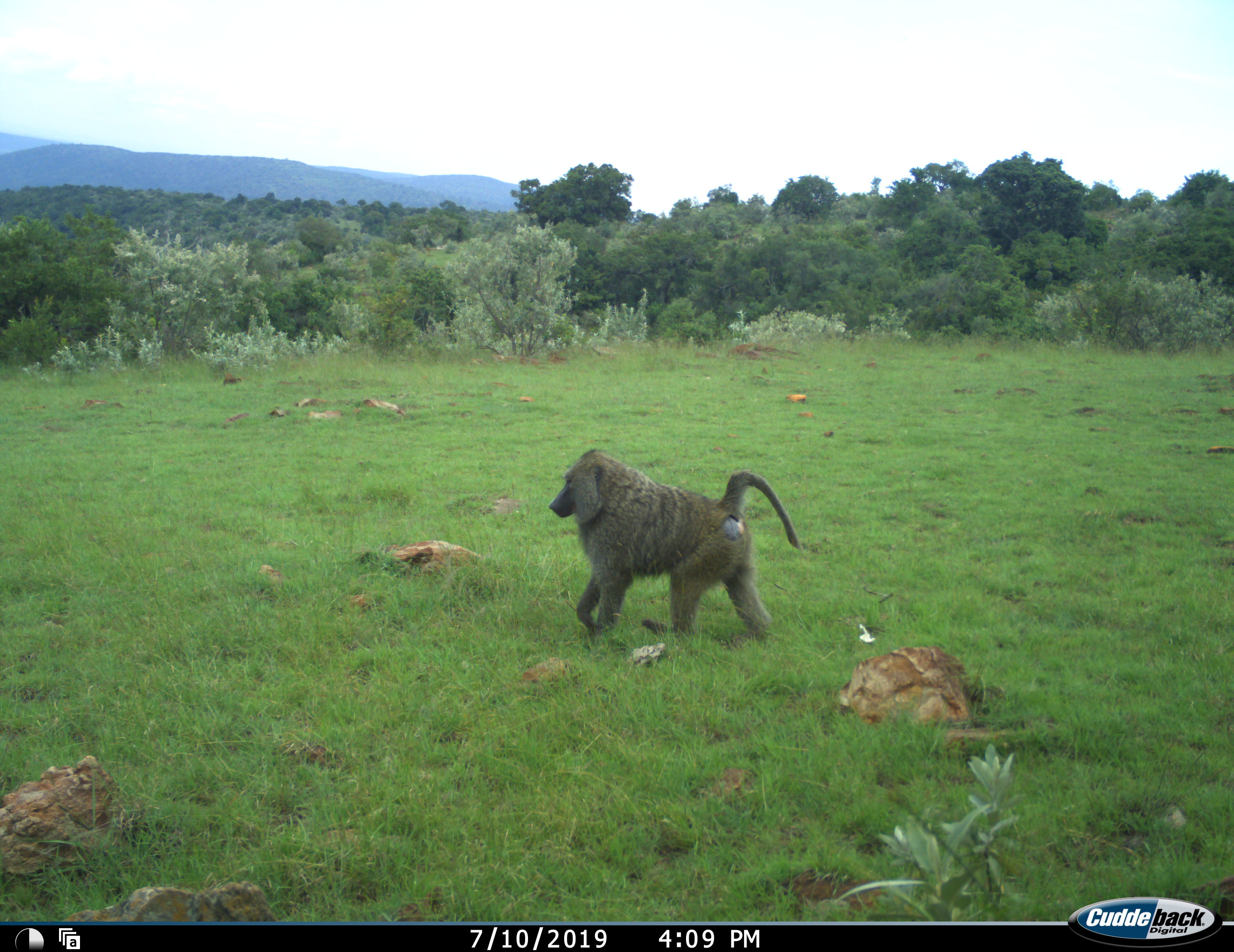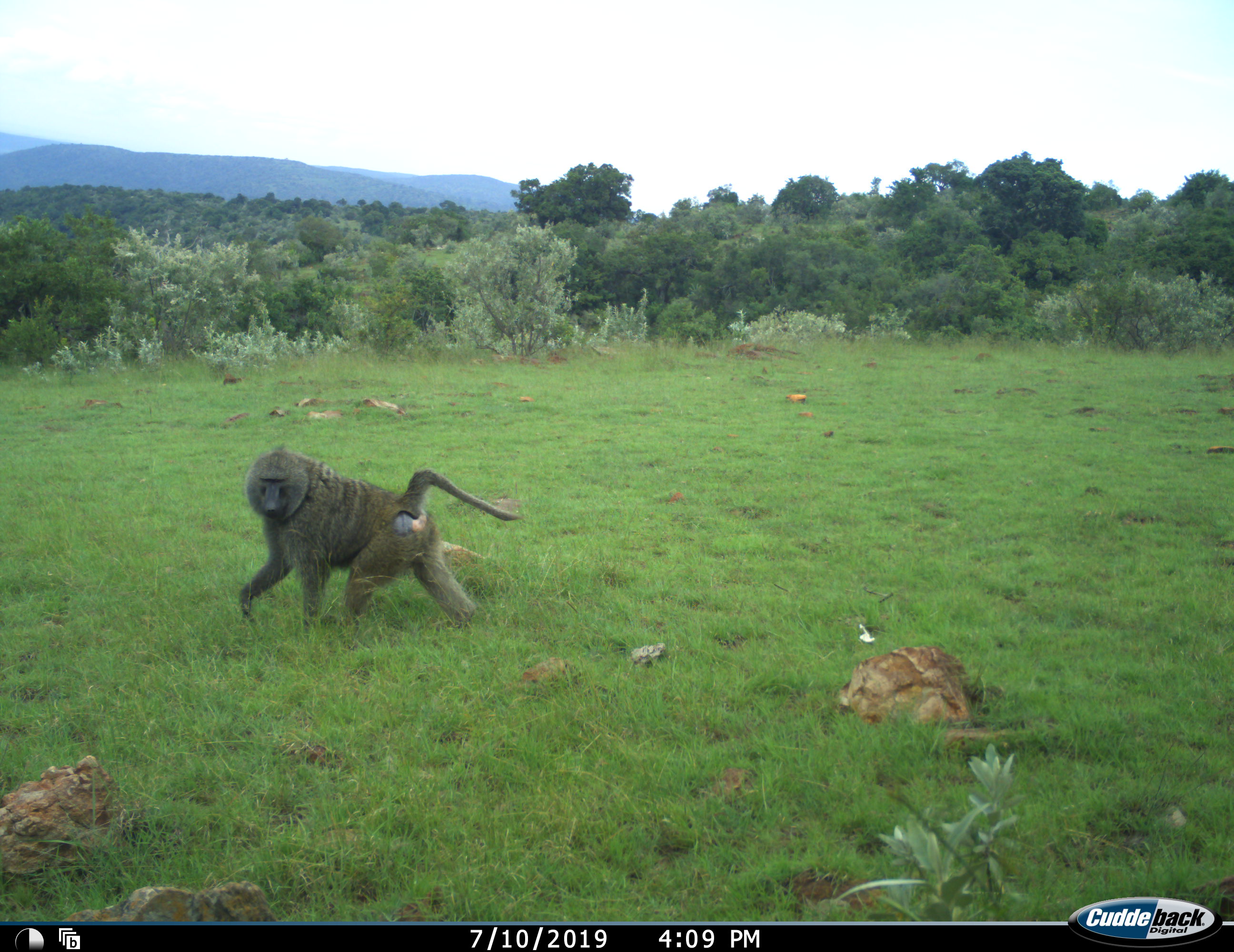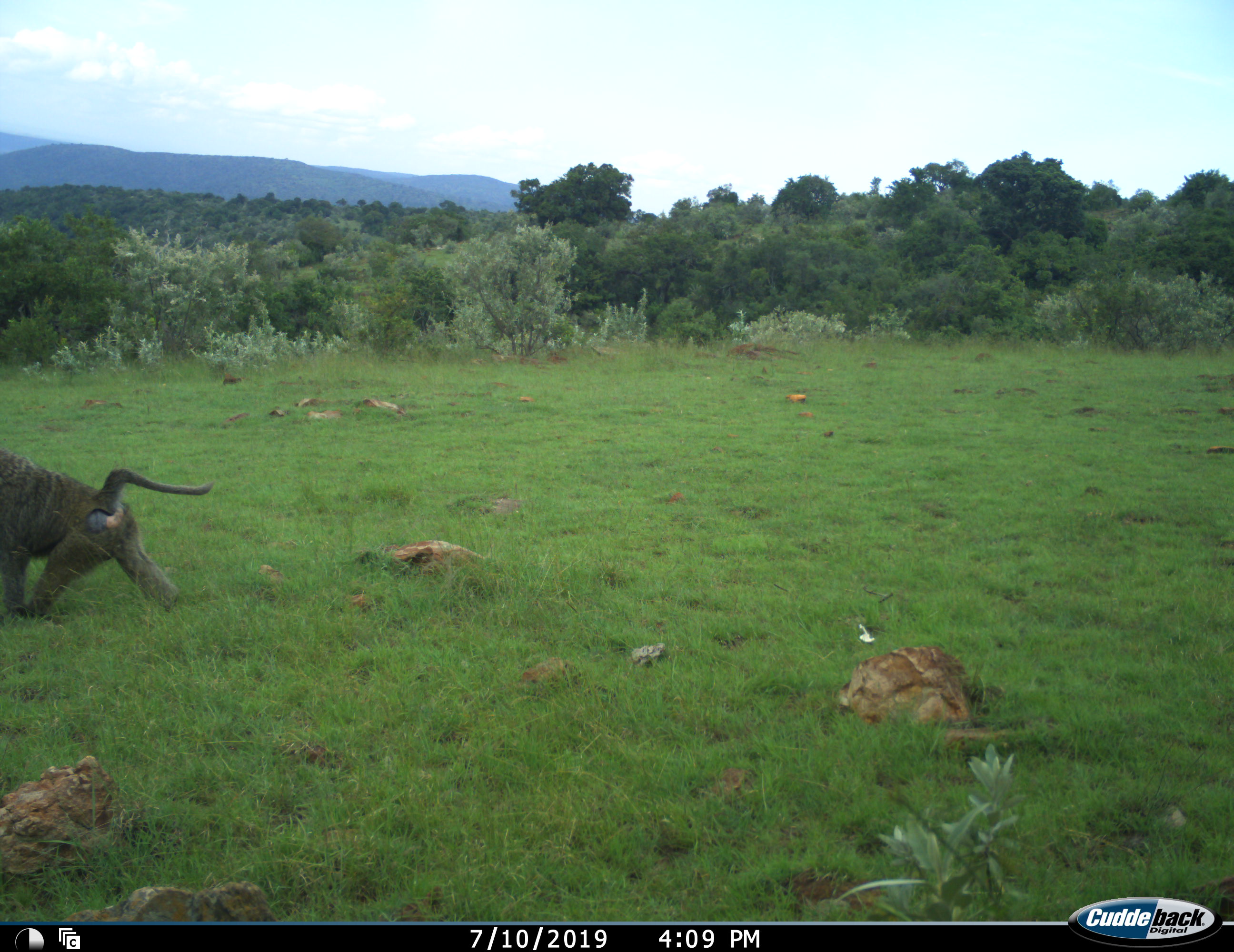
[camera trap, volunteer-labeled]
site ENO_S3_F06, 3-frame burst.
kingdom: Animalia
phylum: Chordata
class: Mammalia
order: Primates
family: Cercopithecidae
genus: Papio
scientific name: Papio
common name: baboon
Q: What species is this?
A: Baboon (Papio).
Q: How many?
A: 1.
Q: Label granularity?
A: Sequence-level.